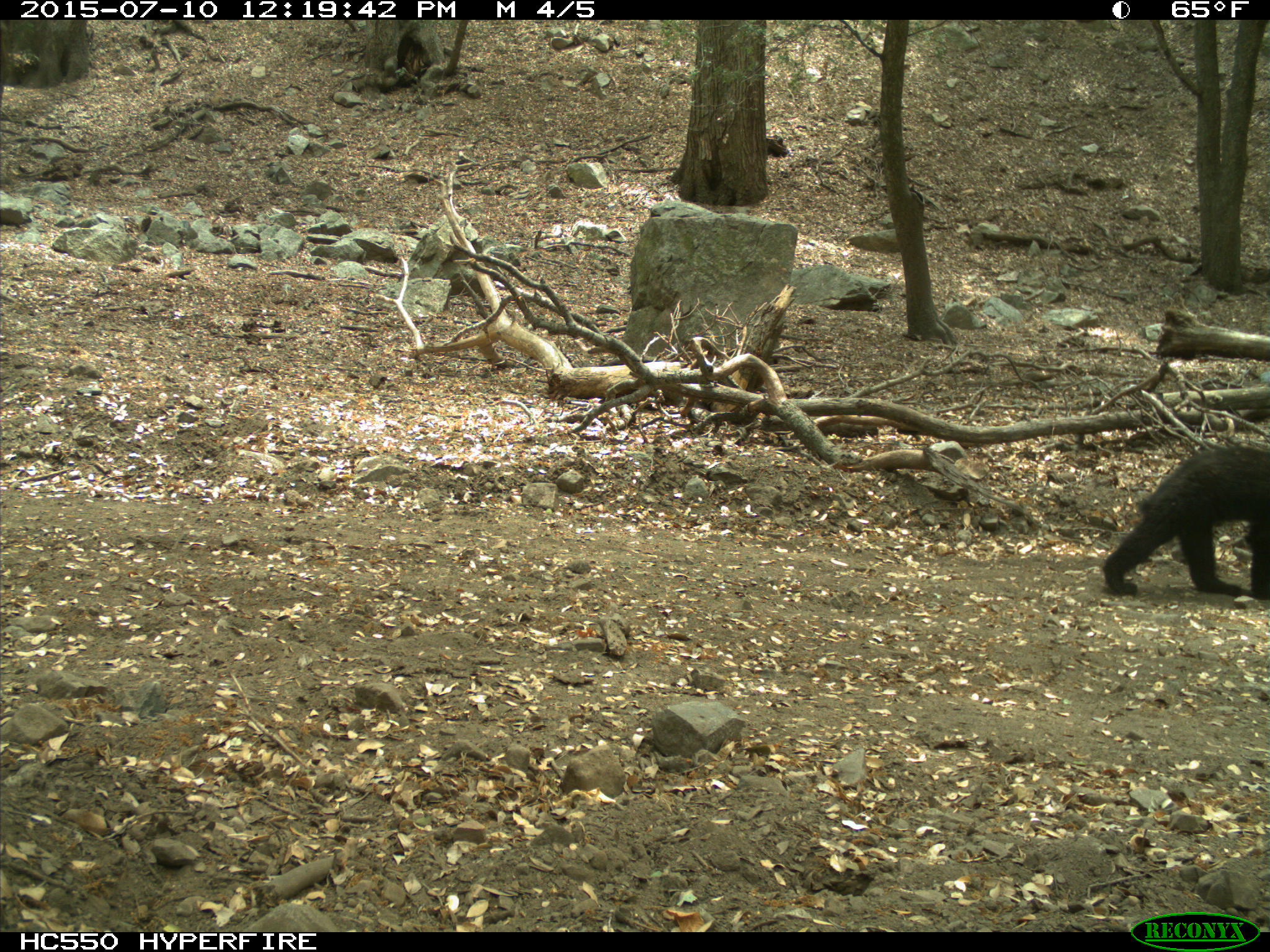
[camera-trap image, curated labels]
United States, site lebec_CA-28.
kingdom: Animalia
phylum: Chordata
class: Mammalia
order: Carnivora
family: Ursidae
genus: Ursus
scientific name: Ursus americanus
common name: american black bear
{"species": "Ursus americanus (american black bear)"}